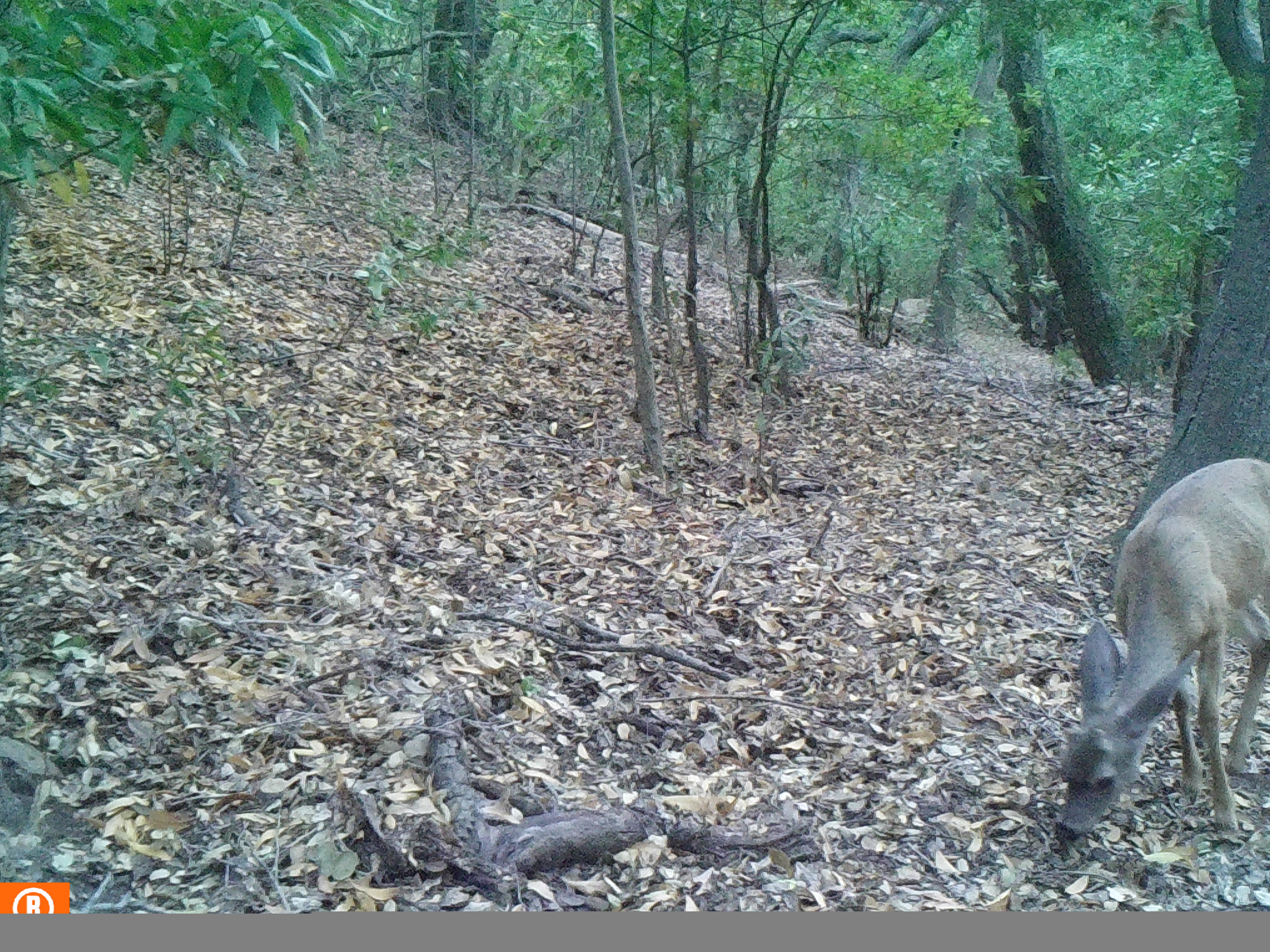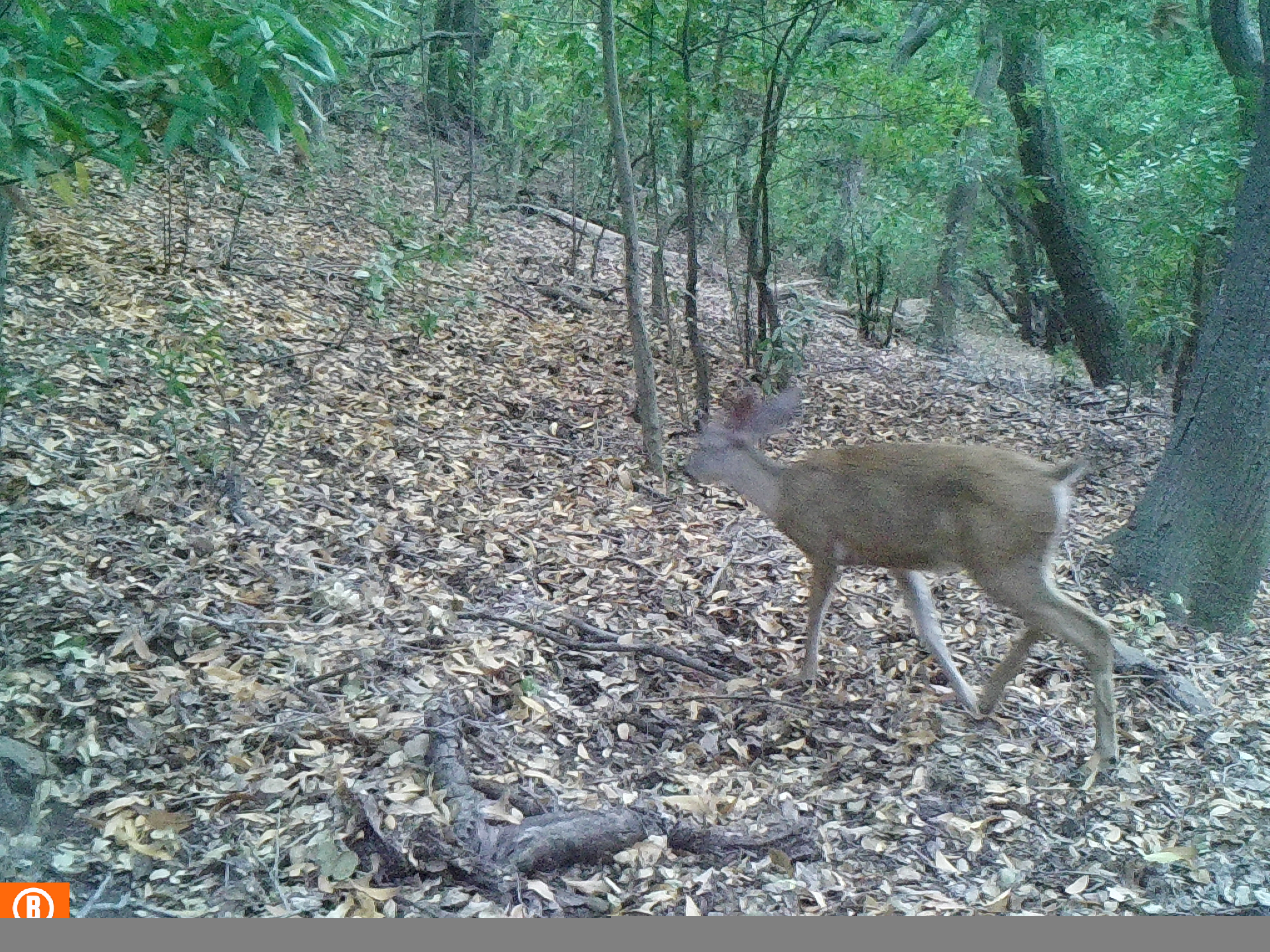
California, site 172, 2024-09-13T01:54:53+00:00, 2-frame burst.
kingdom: Animalia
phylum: Chordata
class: Mammalia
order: Artiodactyla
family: Cervidae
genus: Odocoileus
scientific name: Odocoileus hemionus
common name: mule deer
Mule deer (Odocoileus hemionus).